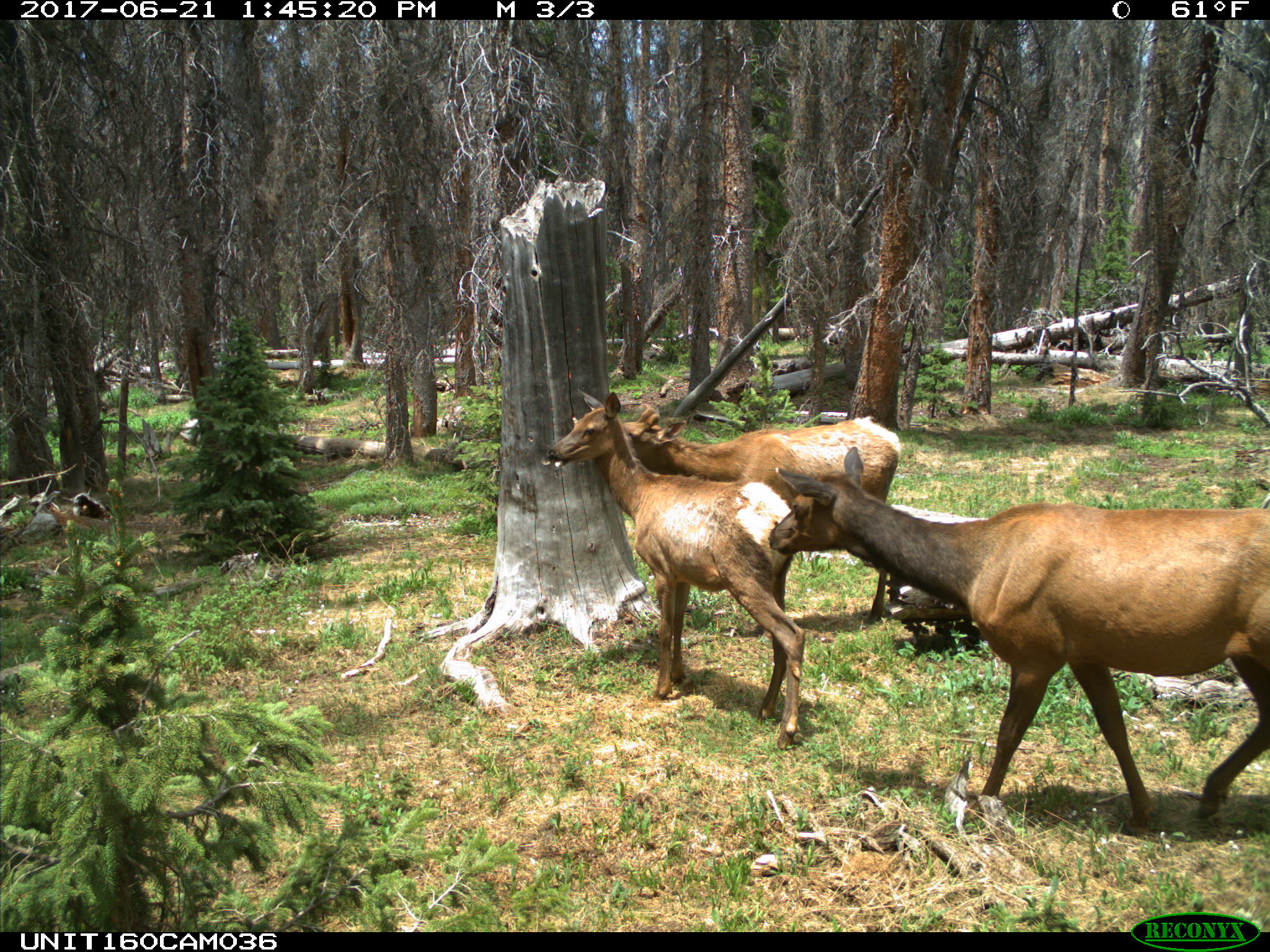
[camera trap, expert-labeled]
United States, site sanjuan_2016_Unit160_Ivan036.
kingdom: Animalia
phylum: Chordata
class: Mammalia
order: Artiodactyla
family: Cervidae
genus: Cervus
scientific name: Cervus elaphus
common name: red deer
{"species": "Cervus elaphus (red deer)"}